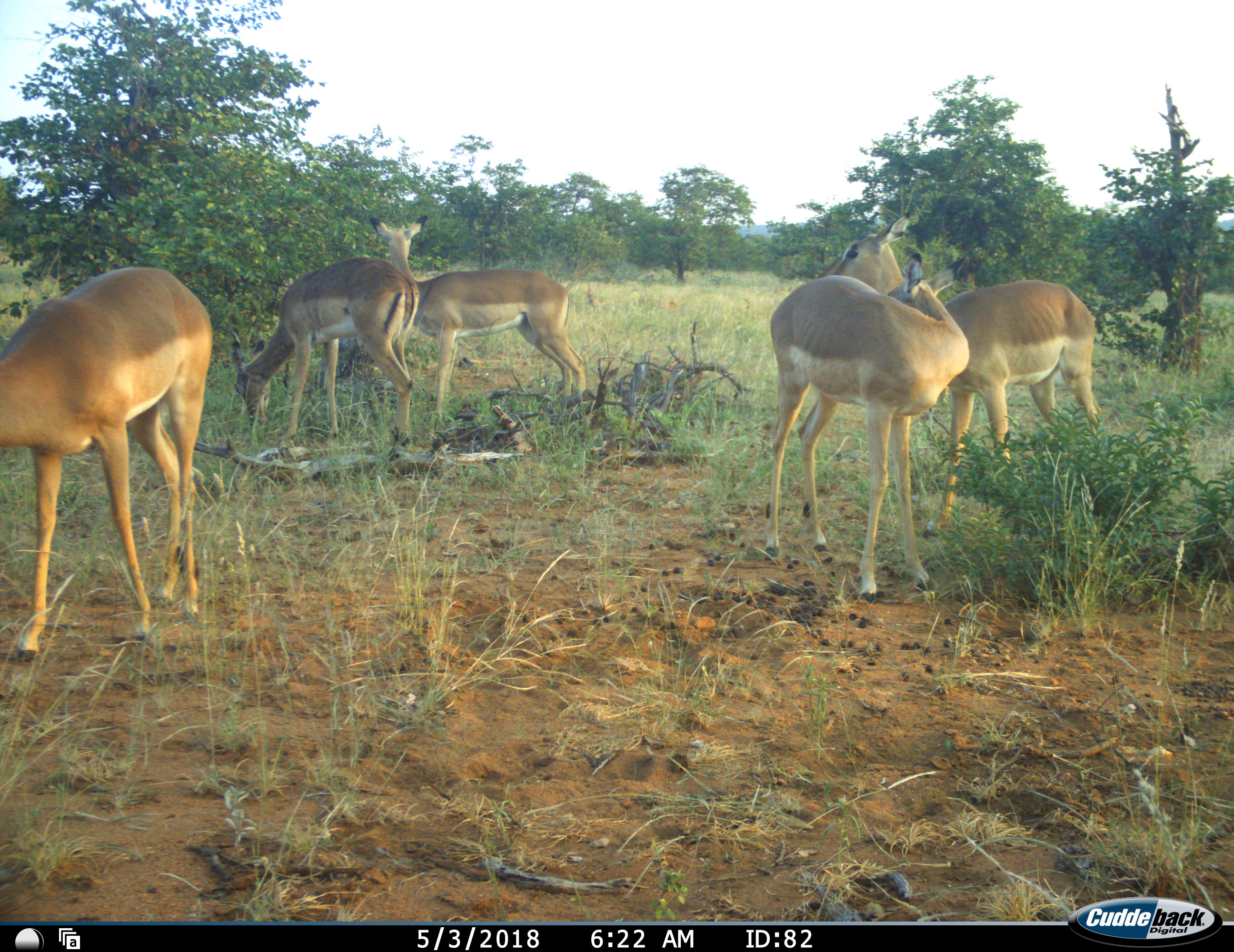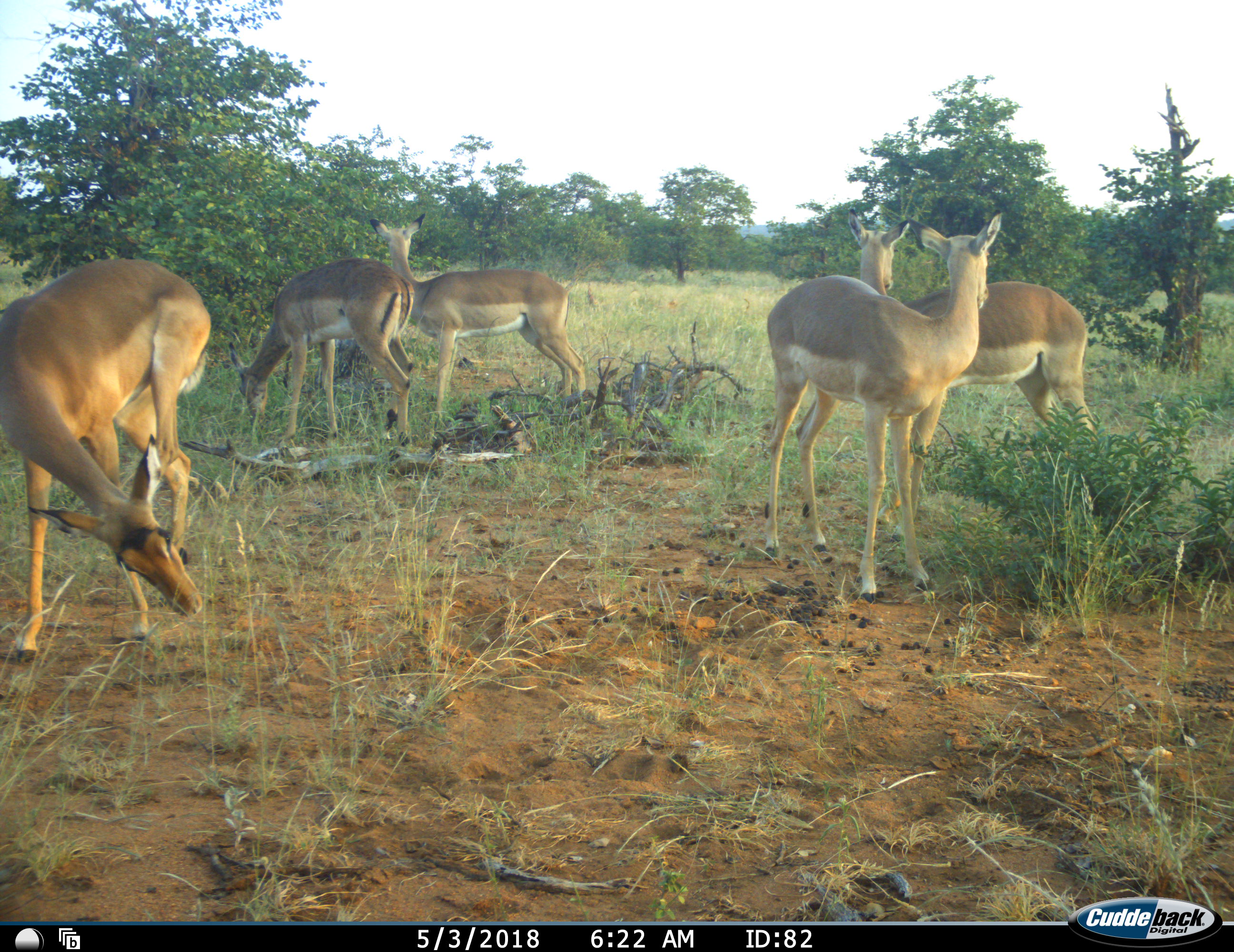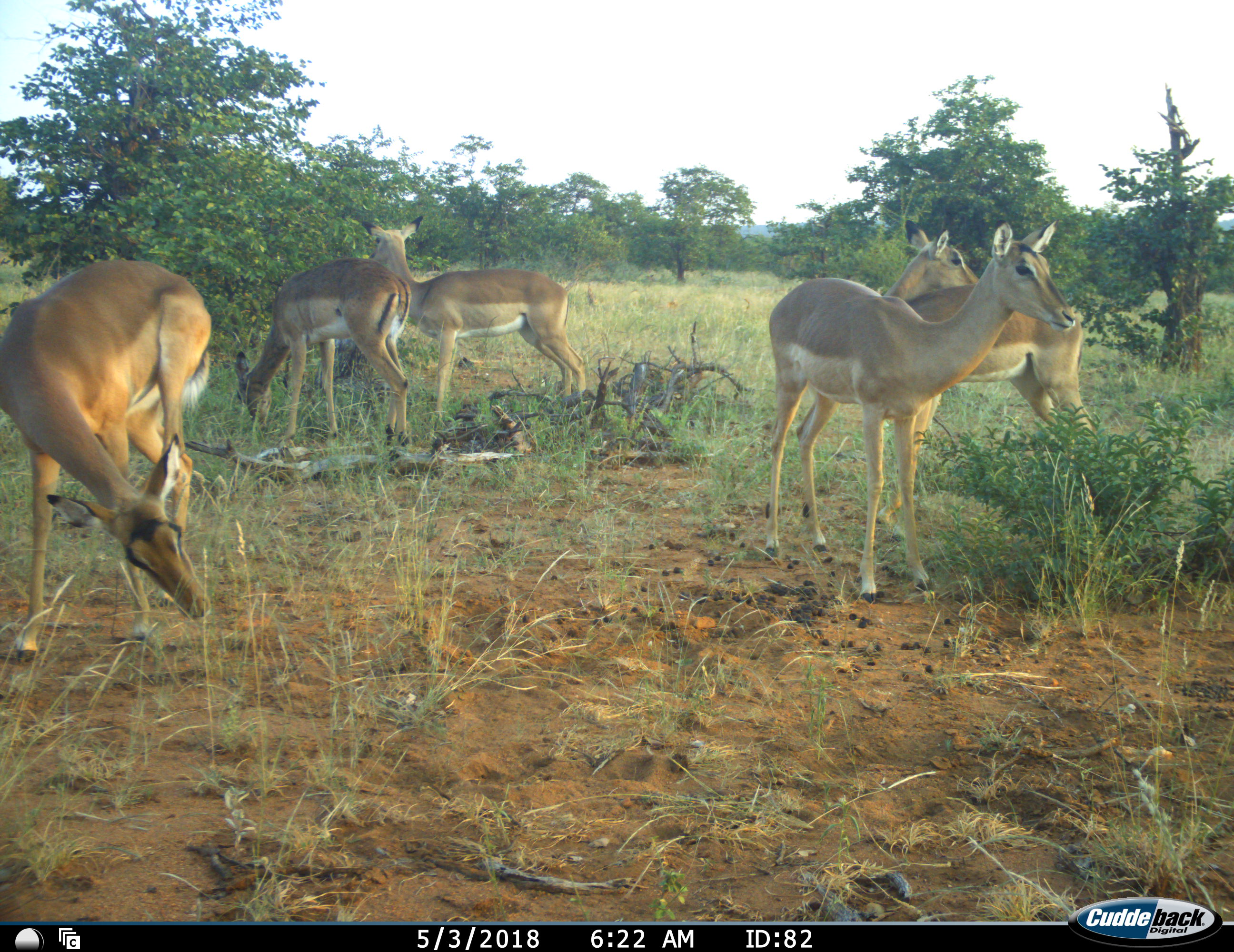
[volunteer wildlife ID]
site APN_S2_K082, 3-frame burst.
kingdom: Animalia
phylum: Chordata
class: Mammalia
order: Artiodactyla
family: Bovidae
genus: Aepyceros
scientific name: Aepyceros melampus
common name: impala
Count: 5.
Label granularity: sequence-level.